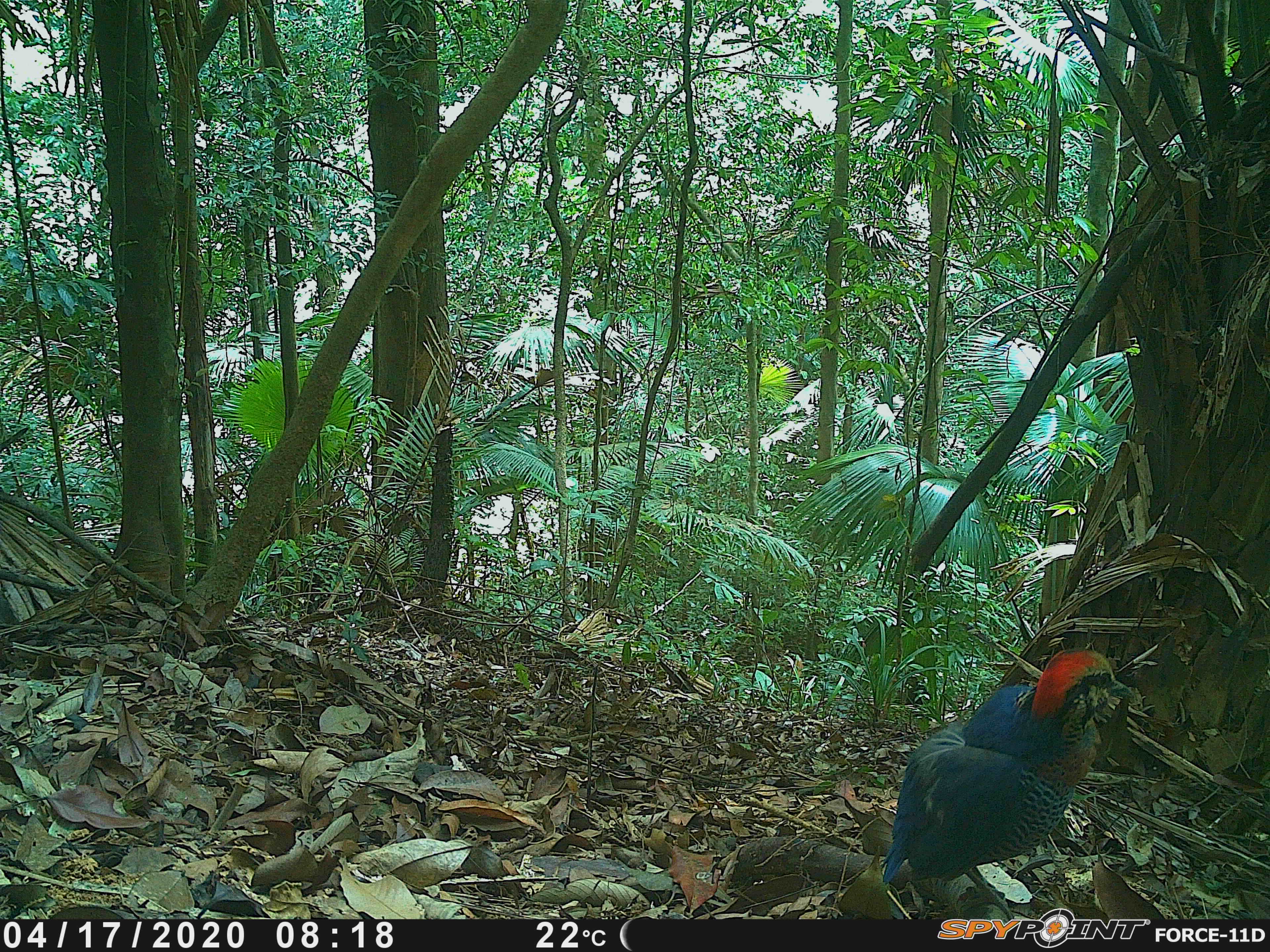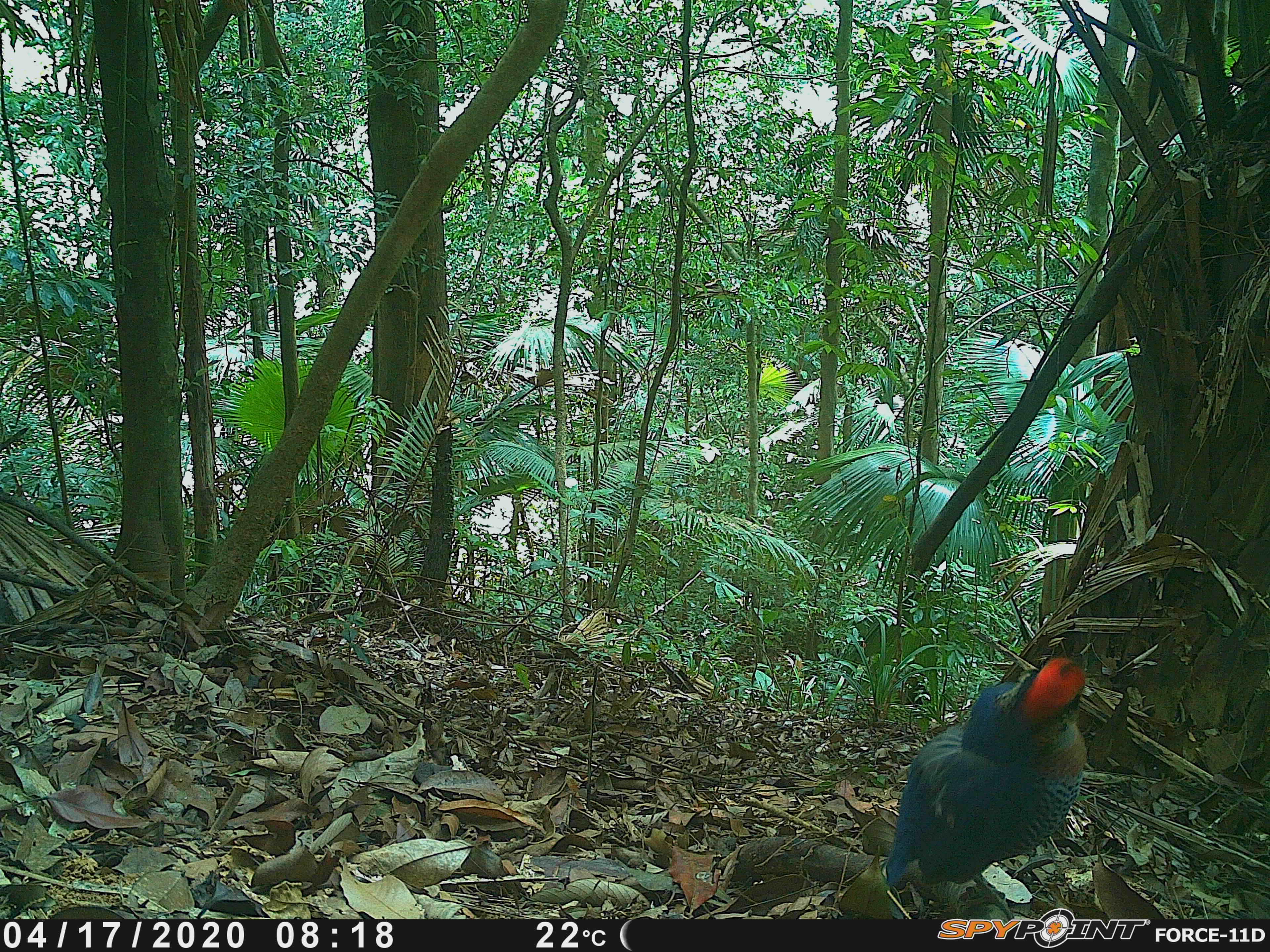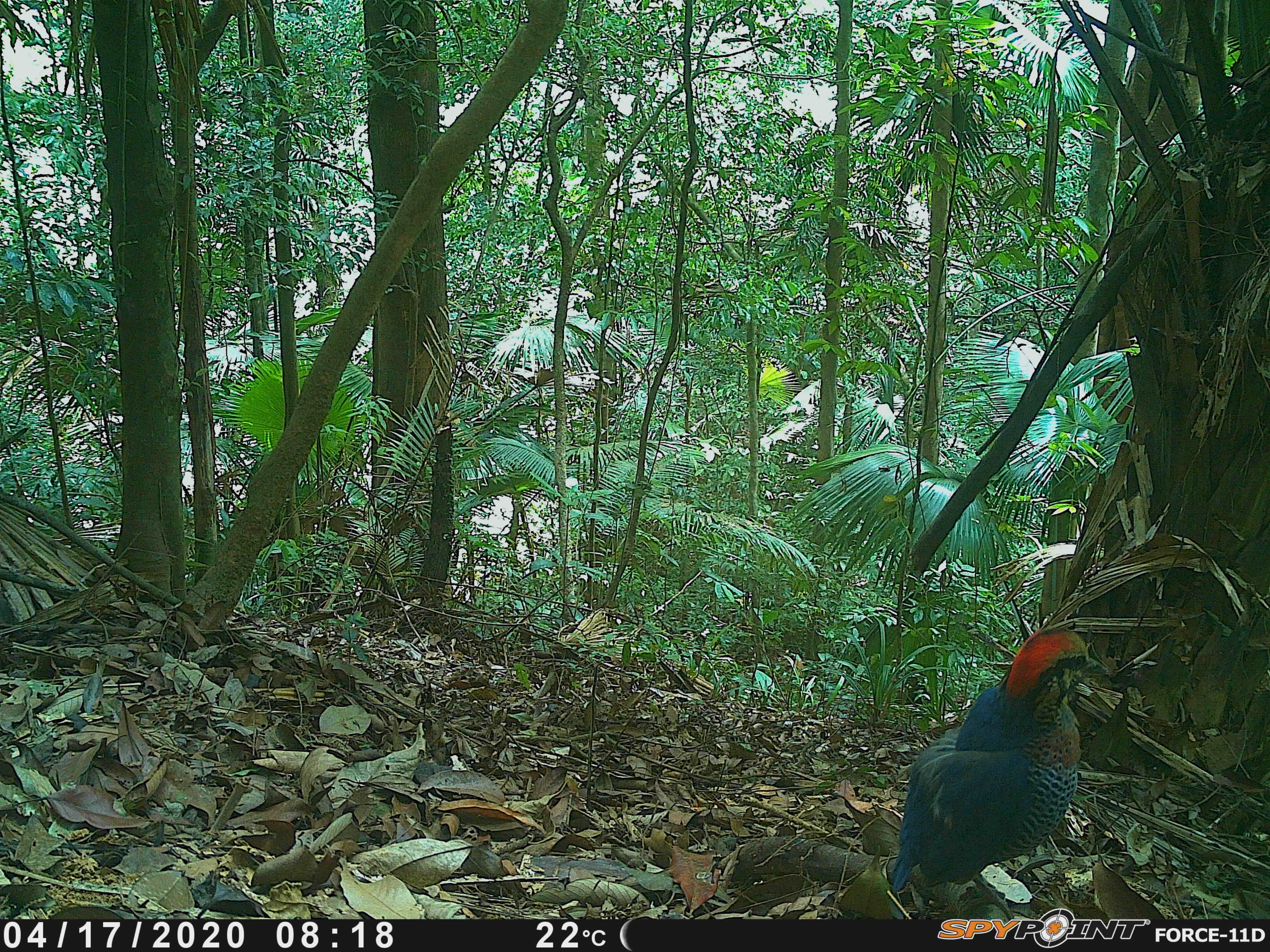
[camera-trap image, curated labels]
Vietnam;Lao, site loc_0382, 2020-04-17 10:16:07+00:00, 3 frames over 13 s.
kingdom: Animalia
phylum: Chordata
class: Aves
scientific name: Aves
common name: bird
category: unidentified bird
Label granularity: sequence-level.